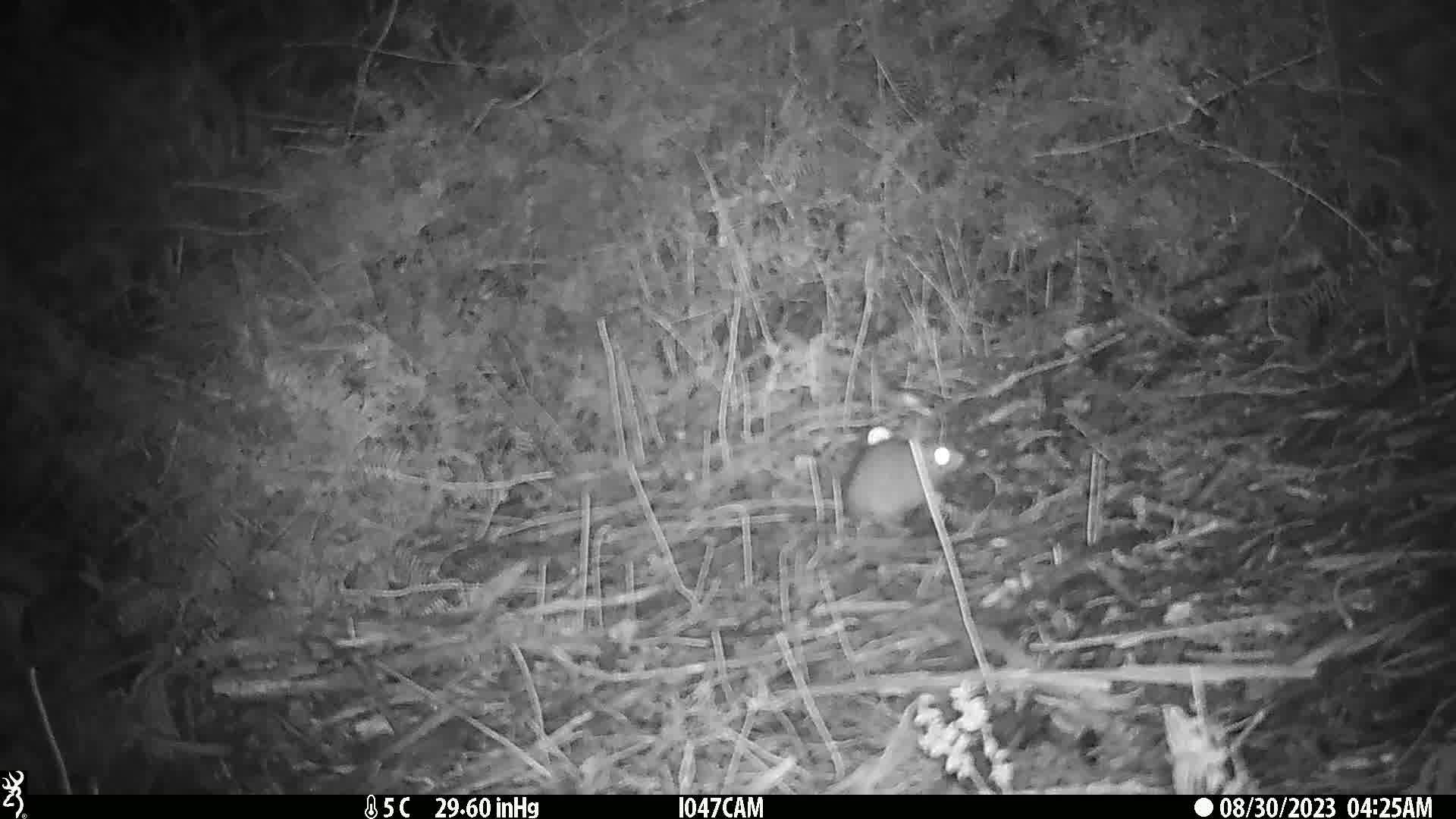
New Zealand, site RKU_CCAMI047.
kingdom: Animalia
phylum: Chordata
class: Mammalia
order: Rodentia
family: Muridae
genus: Rattus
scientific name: Rattus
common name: rat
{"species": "rat (Rattus)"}